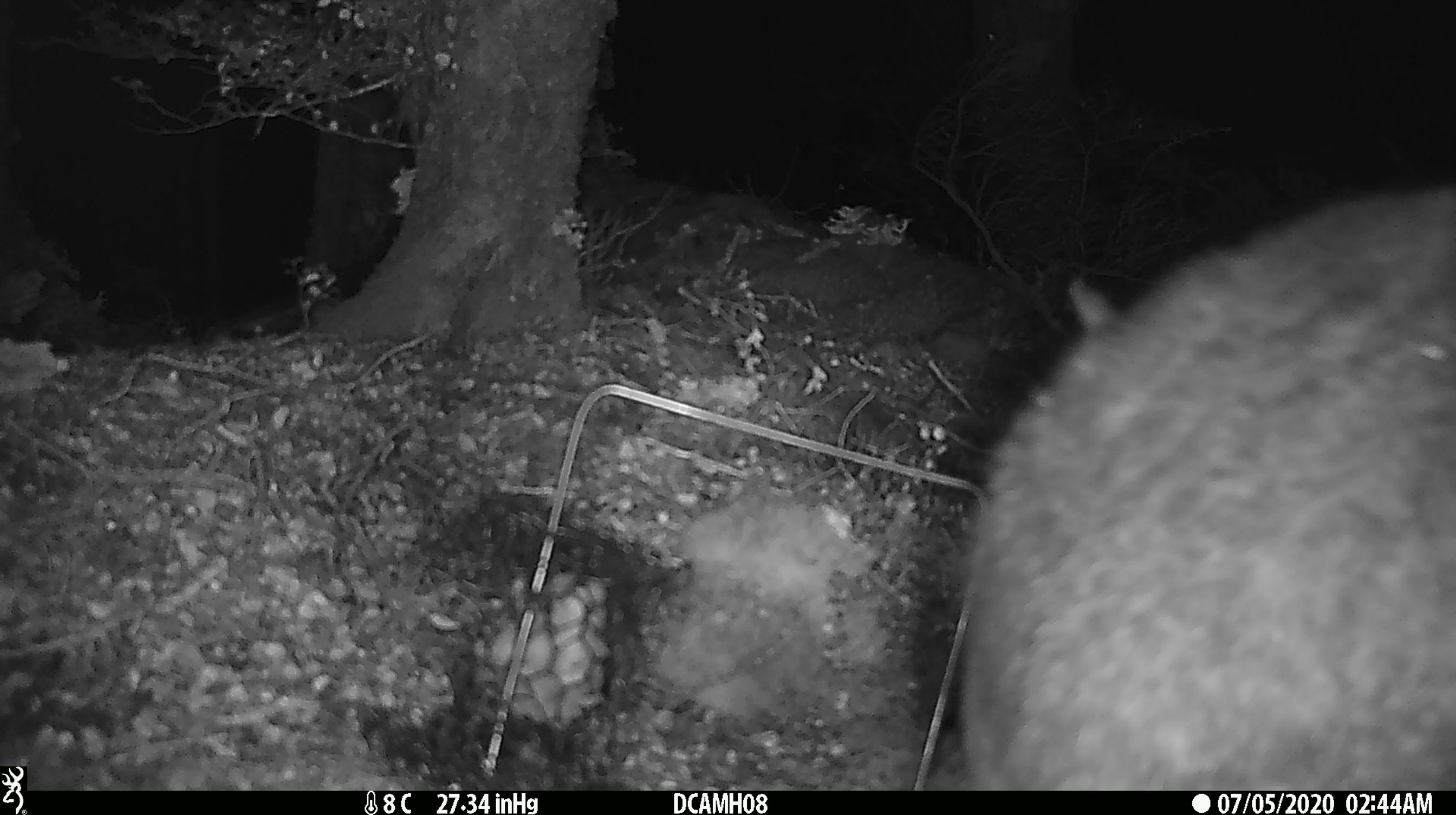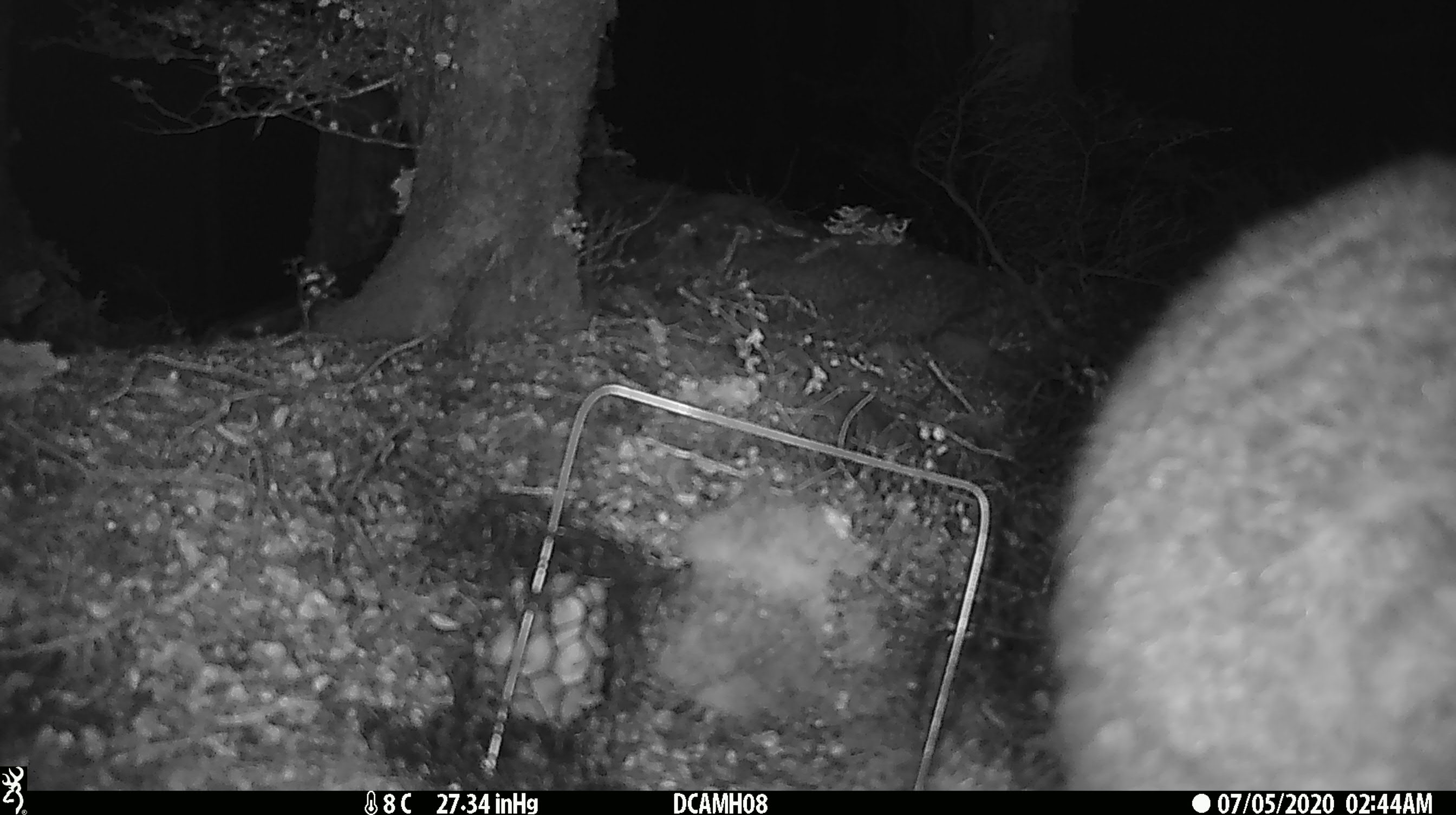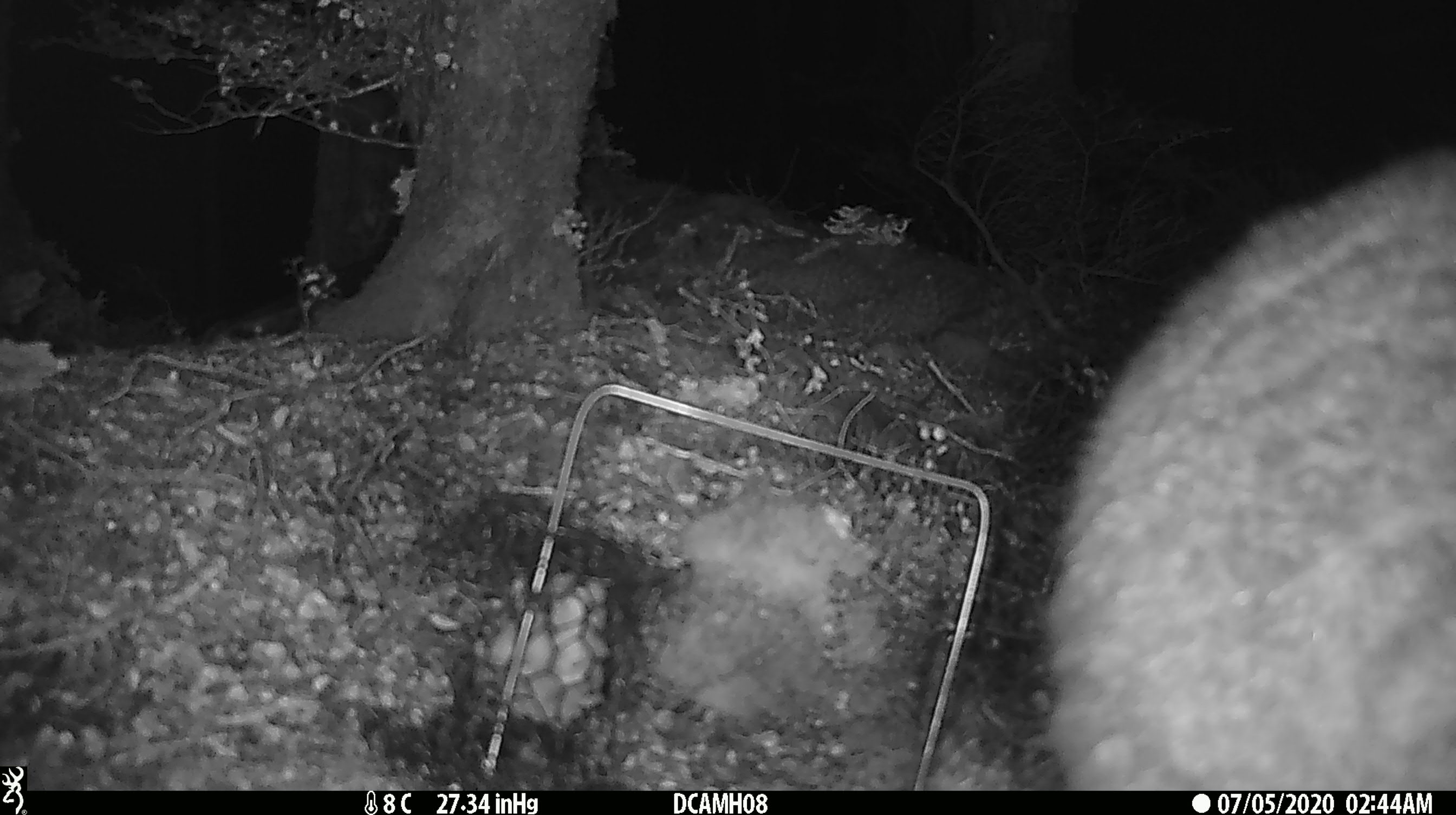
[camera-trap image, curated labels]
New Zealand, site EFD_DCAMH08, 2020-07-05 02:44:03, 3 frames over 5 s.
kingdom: Animalia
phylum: Chordata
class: Mammalia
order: Diprotodontia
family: Phalangeridae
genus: Trichosurus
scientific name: Trichosurus vulpecula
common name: common brushtail possum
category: possum